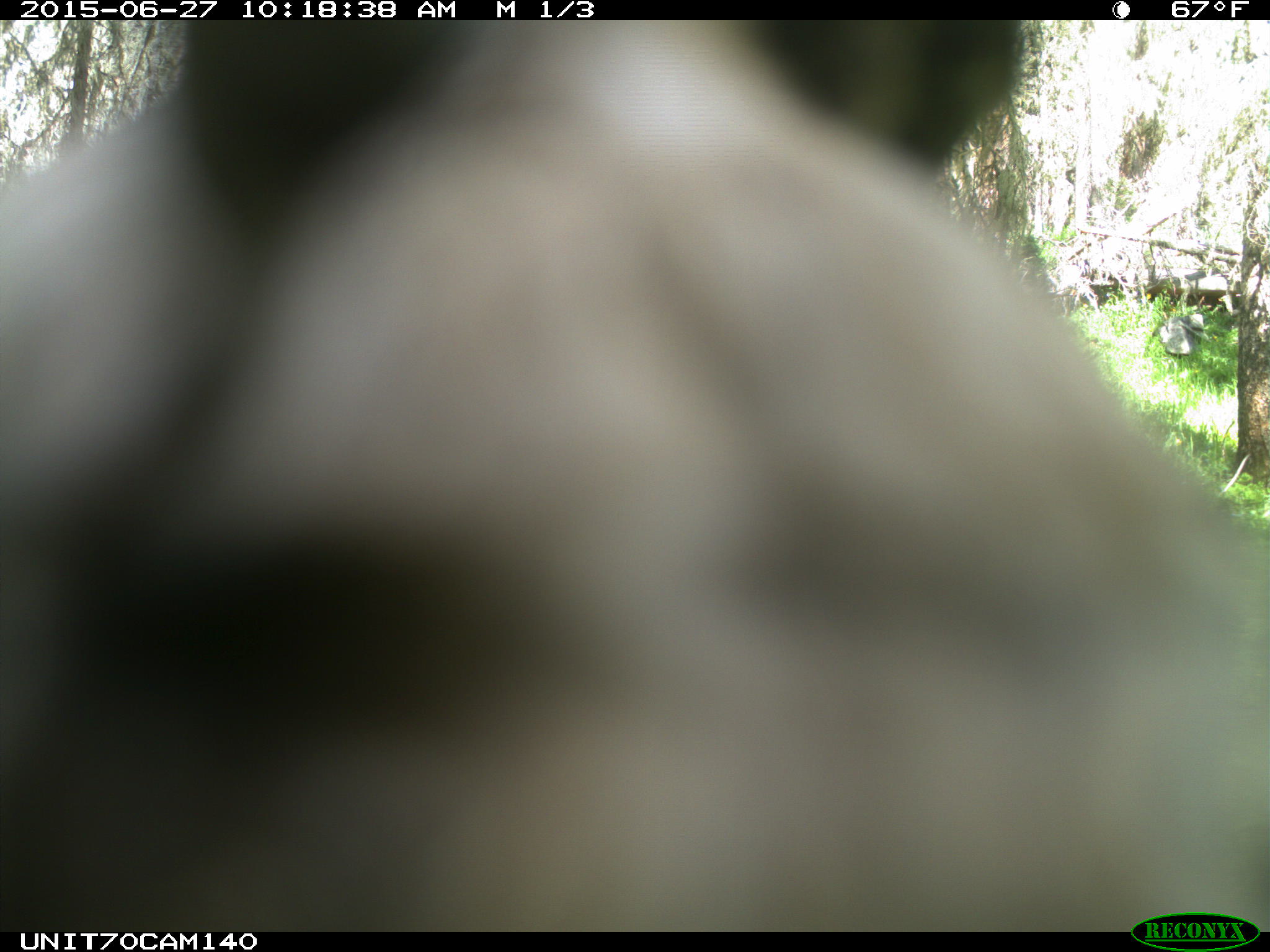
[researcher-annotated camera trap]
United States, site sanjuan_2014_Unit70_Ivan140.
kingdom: Animalia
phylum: Chordata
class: Aves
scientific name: Aves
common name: birds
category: unidentified bird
Unidentified bird (birds) (Aves).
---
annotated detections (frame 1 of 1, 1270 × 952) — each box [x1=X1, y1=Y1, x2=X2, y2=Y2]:
animal: [x1=1, y1=20, x2=1270, y2=931]